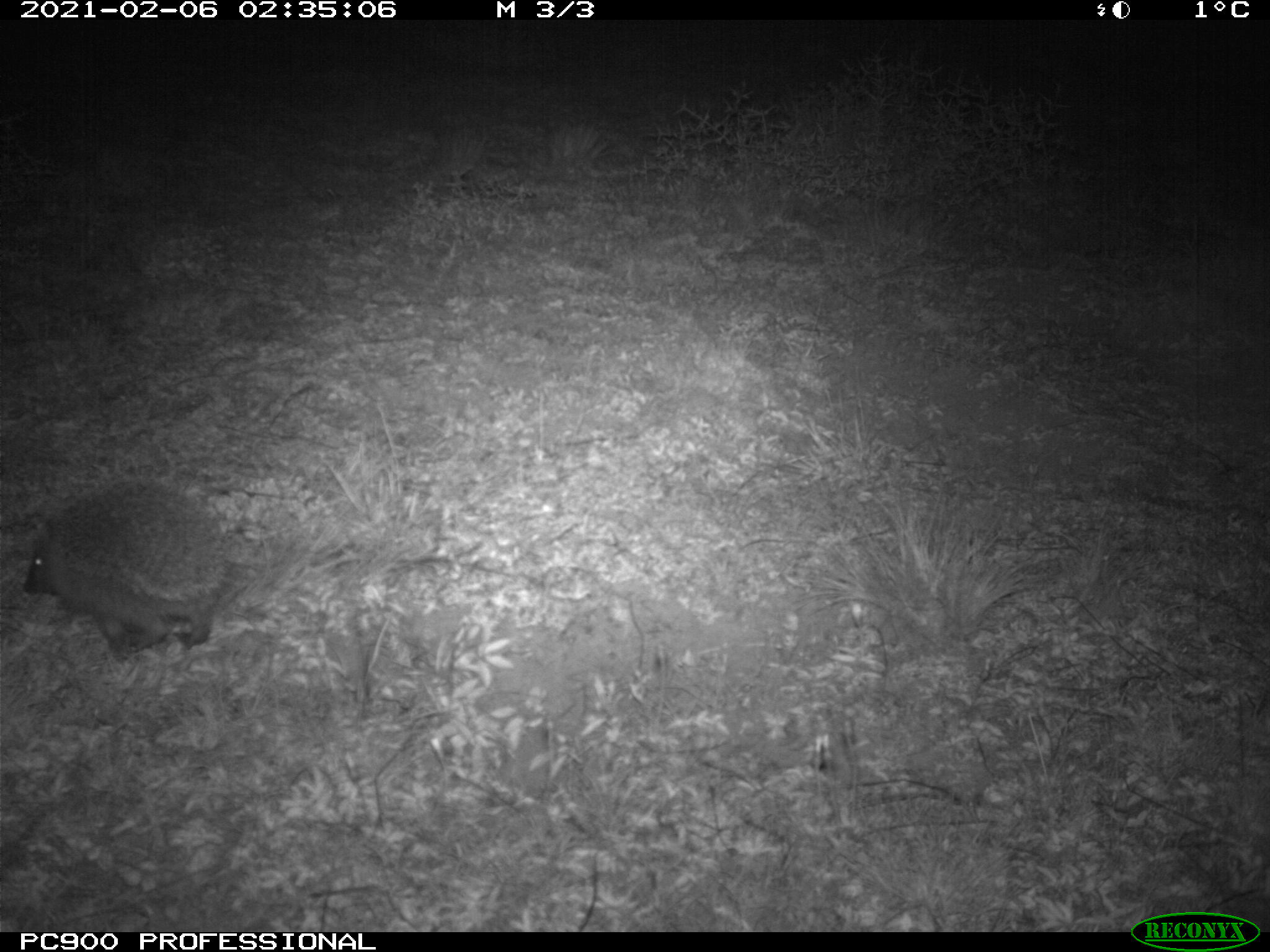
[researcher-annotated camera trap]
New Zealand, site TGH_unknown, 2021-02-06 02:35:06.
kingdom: Animalia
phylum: Chordata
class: Mammalia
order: Eulipotyphla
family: Erinaceidae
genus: Erinaceus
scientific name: Erinaceus europaeus europaeus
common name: european hedgehog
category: hedgehog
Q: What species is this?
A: Hedgehog (european hedgehog) (Erinaceus europaeus europaeus).